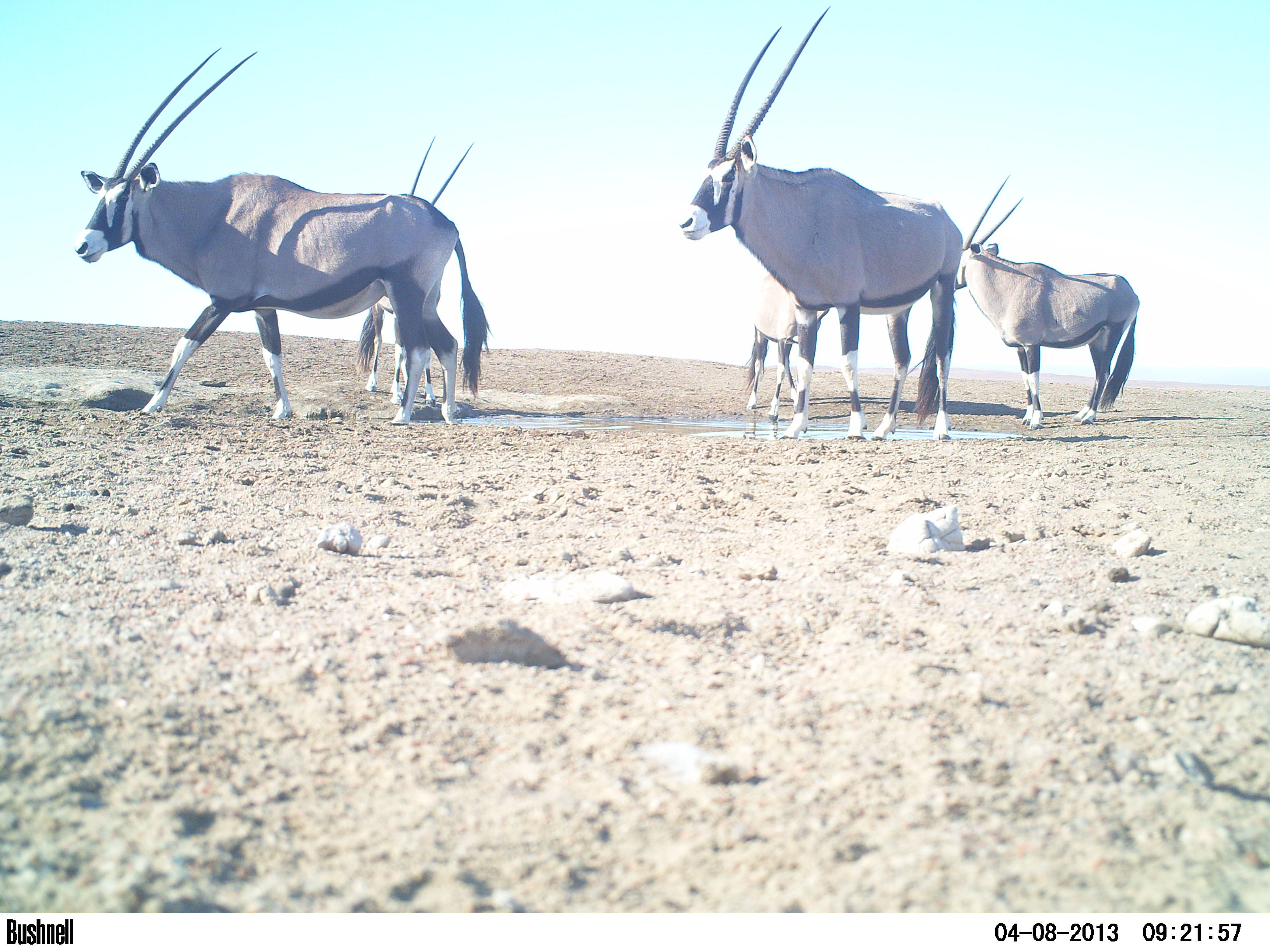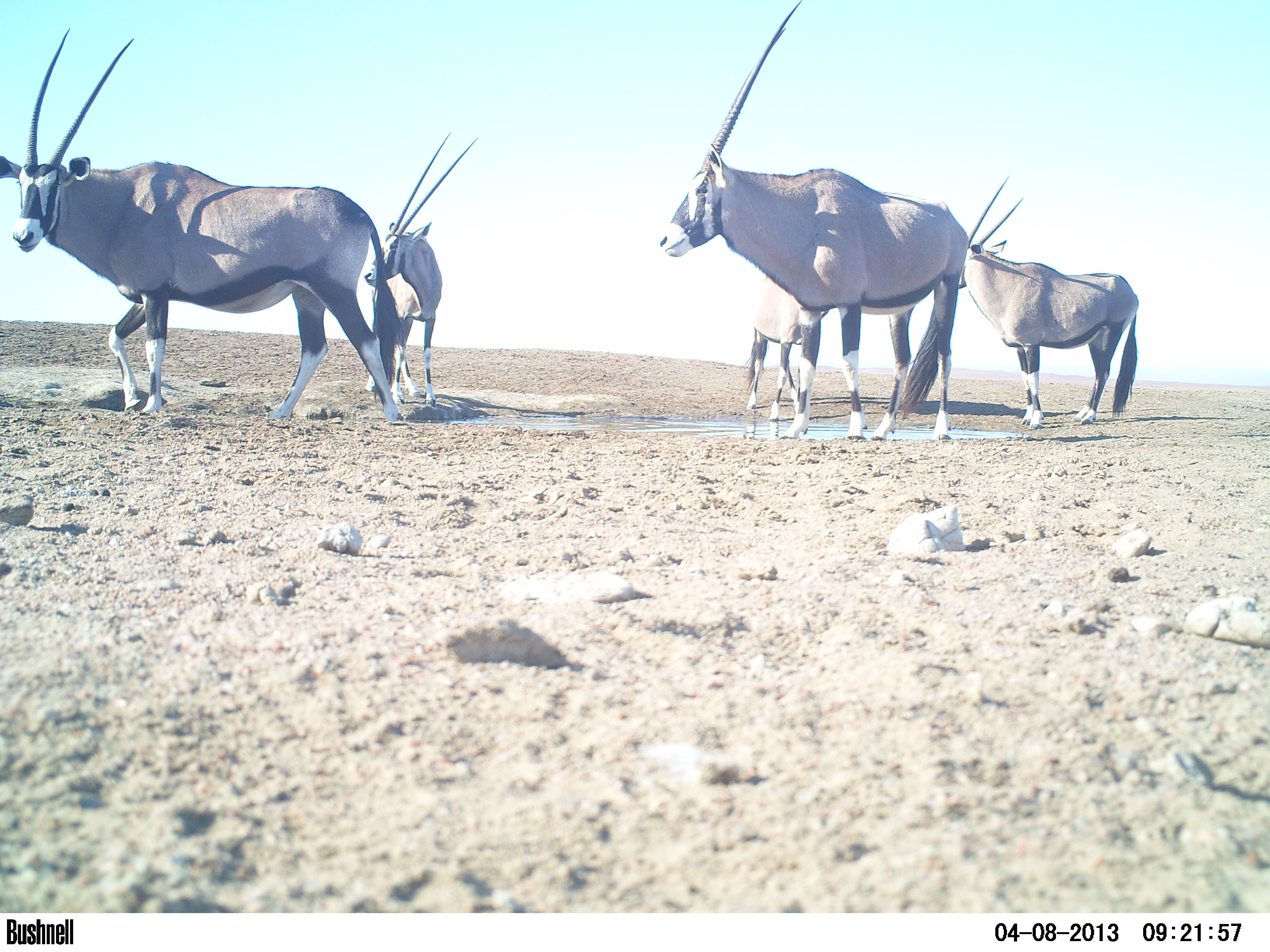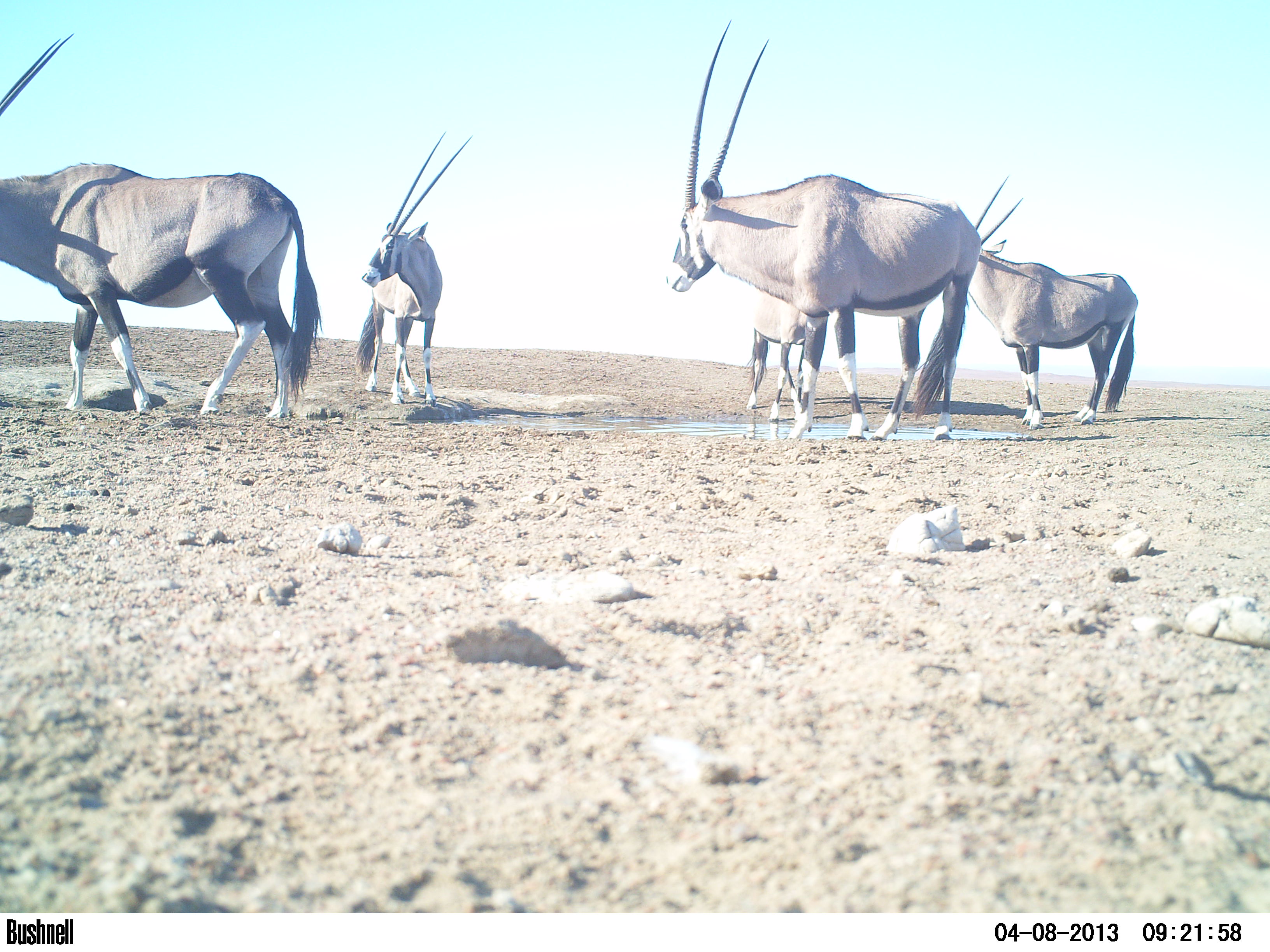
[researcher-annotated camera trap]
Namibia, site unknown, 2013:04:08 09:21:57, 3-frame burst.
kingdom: Animalia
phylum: Chordata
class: Mammalia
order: Artiodactyla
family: Bovidae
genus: Oryx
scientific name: Oryx gazella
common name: gemsbok